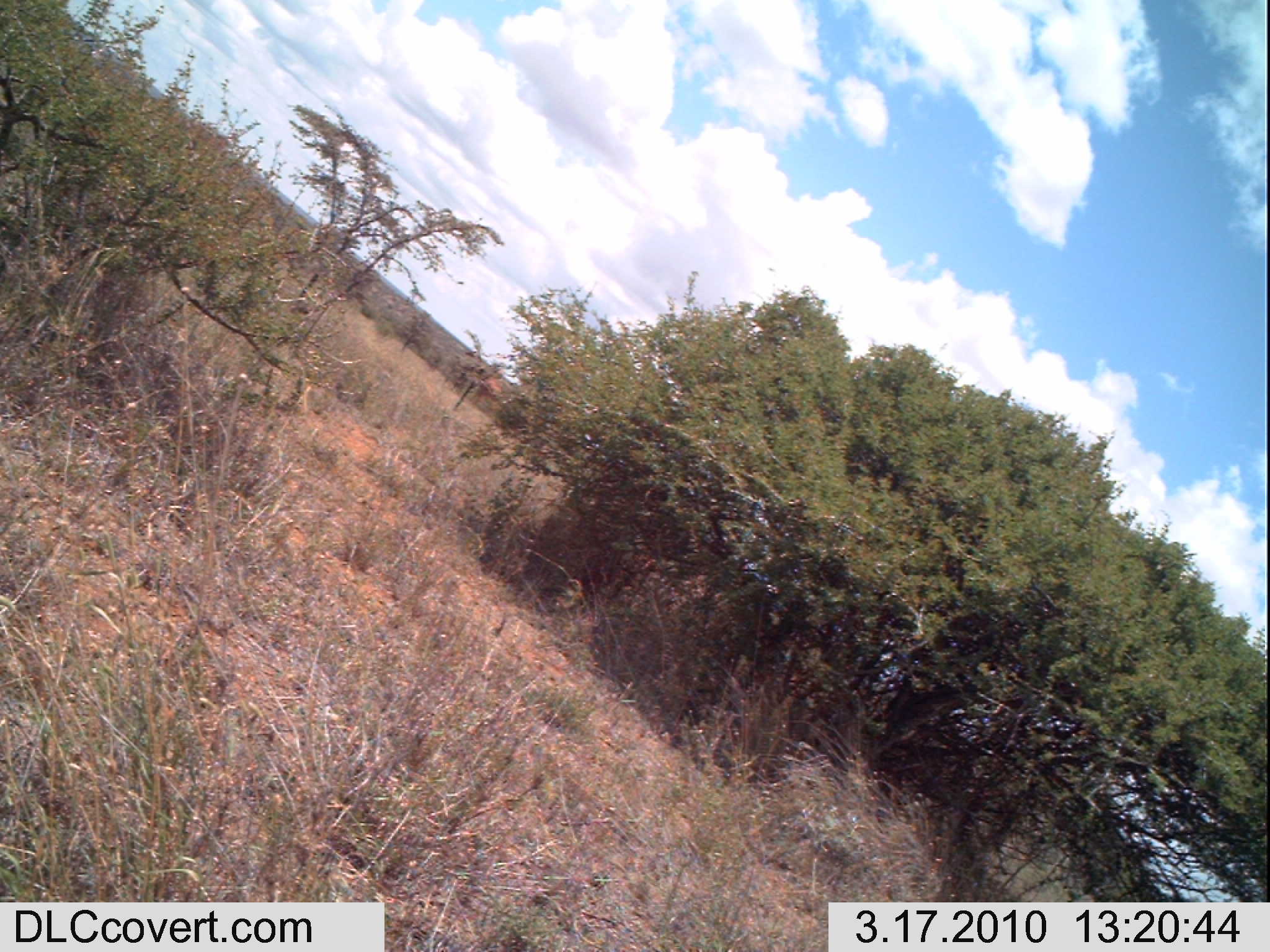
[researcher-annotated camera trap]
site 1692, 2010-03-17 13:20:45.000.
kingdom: Animalia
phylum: Chordata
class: Mammalia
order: Artiodactyla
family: Giraffidae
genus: Giraffa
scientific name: Giraffa camelopardalis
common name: giraffe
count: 1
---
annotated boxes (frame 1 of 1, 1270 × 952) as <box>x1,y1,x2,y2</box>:
giraffa camelopardalis: <box>467,366,515,419</box>